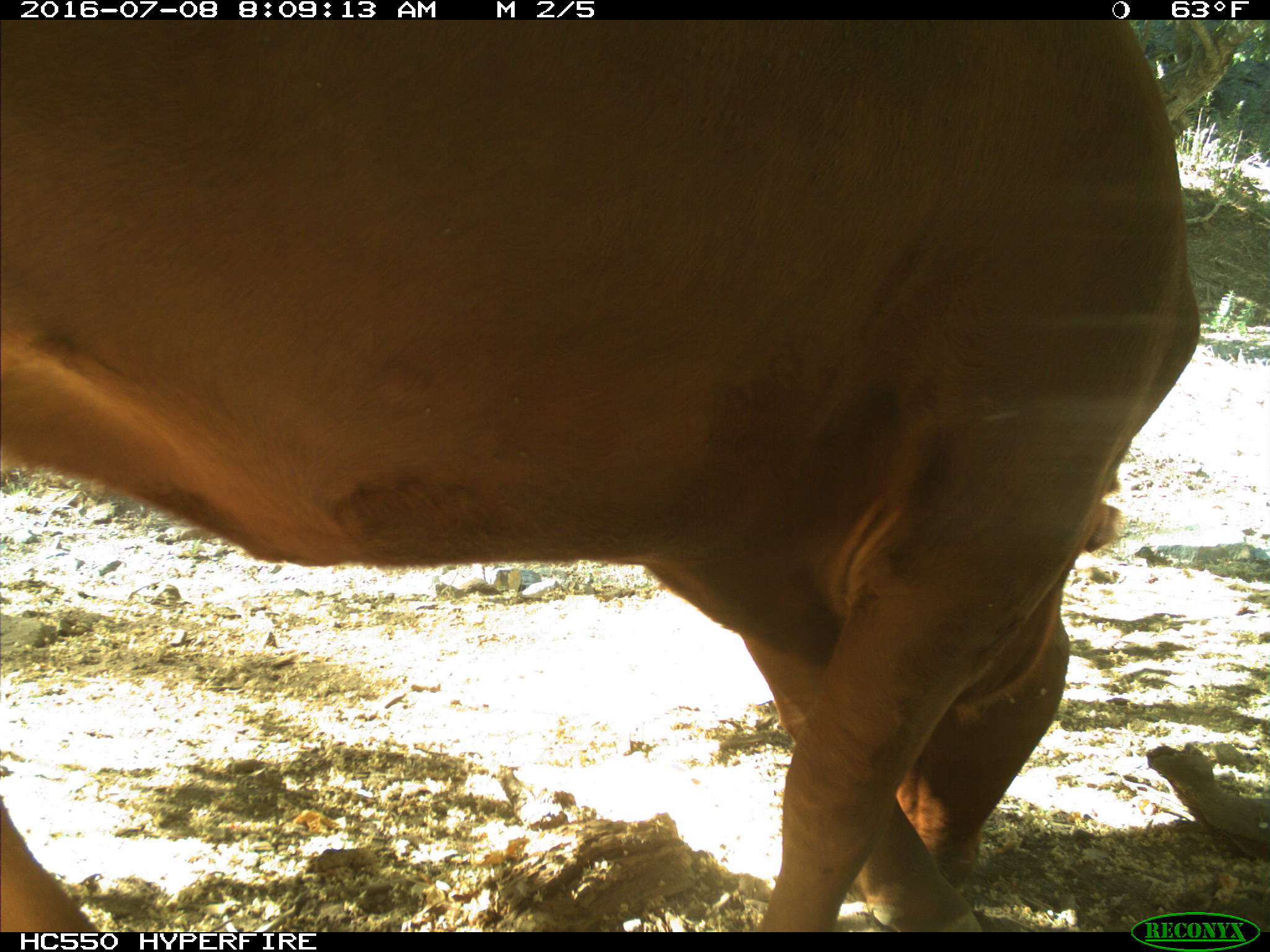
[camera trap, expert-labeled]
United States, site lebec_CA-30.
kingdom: Animalia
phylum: Chordata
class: Mammalia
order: Artiodactyla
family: Bovidae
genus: Bos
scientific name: Bos taurus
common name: domestic cow